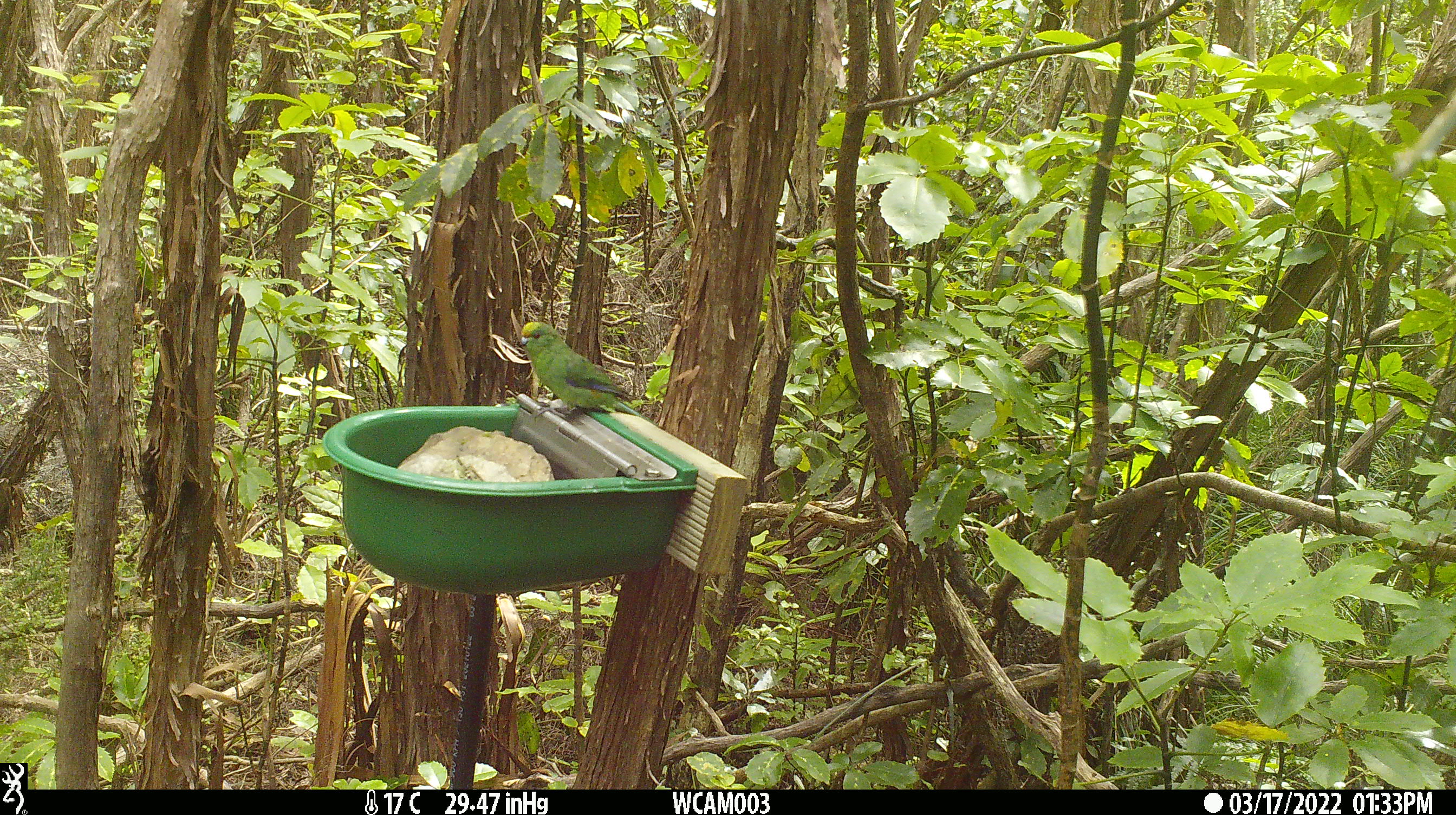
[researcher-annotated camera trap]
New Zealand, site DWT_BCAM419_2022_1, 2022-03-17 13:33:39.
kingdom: Animalia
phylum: Chordata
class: Aves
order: Psittaciformes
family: Psittaculidae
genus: Cyanoramphus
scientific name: Cyanoramphus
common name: parakeet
Parakeet (Cyanoramphus).